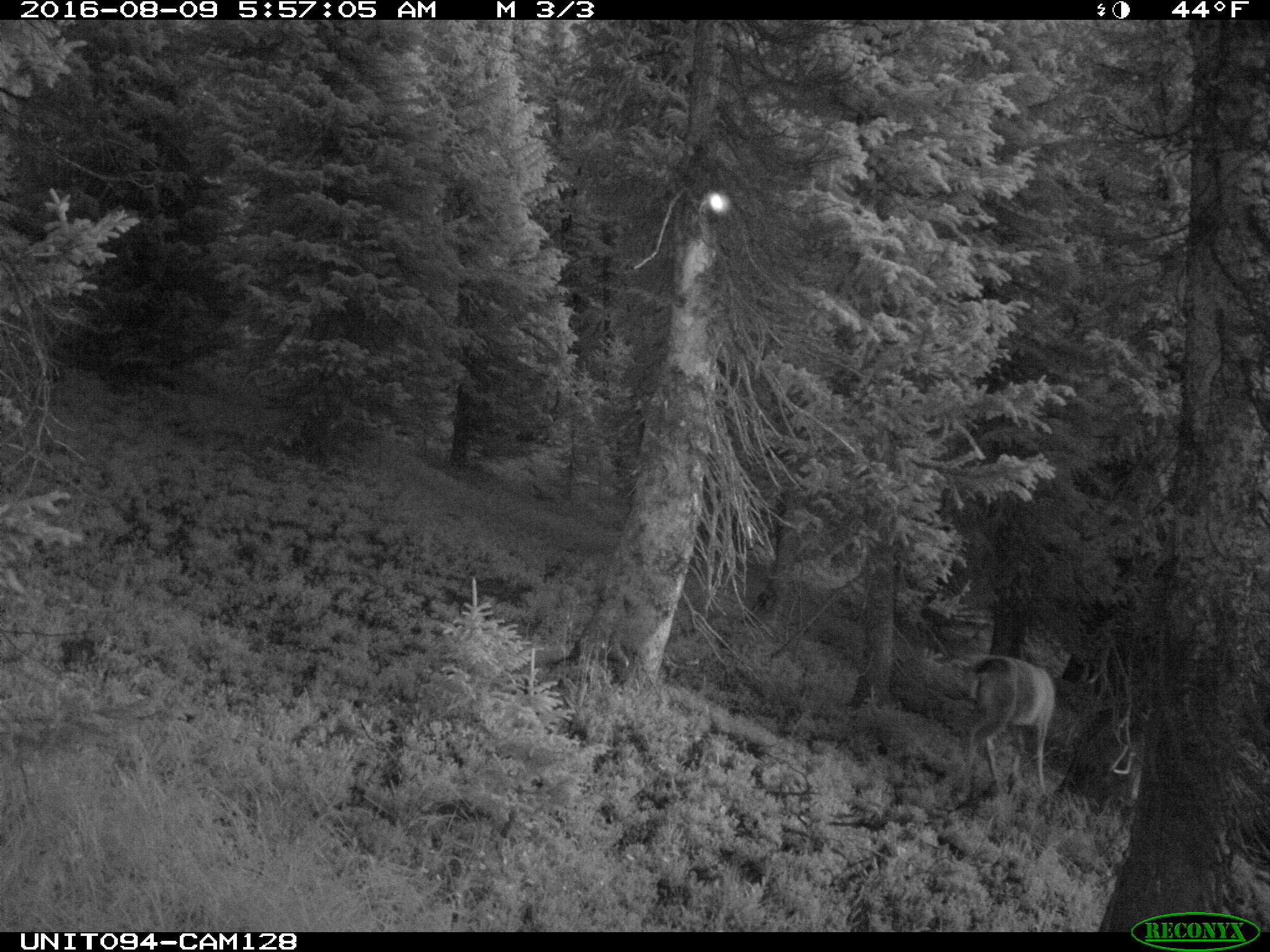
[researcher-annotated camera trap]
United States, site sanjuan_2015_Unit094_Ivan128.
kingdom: Animalia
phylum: Chordata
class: Mammalia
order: Artiodactyla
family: Cervidae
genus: Odocoileus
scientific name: Odocoileus hemionus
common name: mule deer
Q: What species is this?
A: Odocoileus hemionus (mule deer).